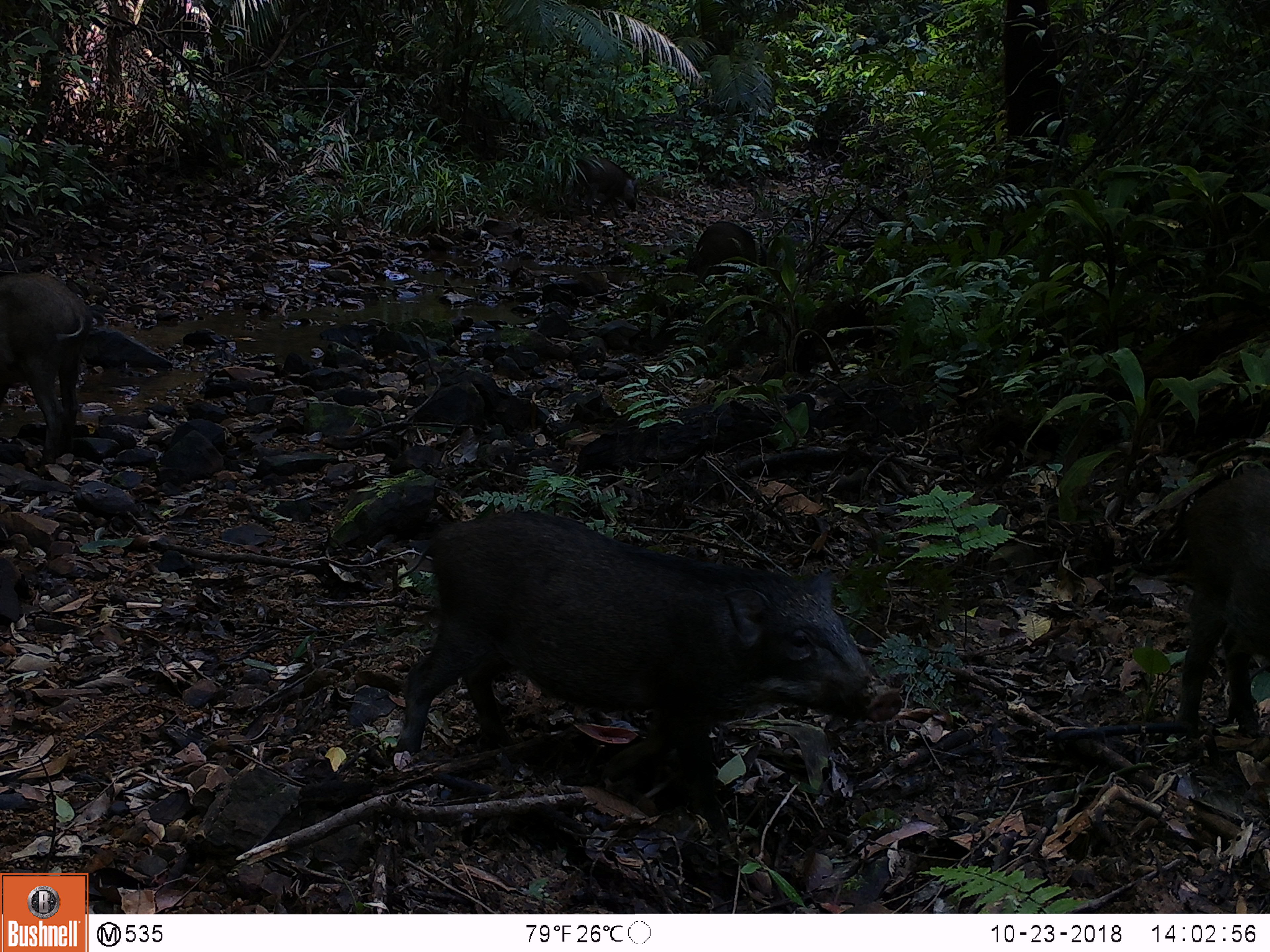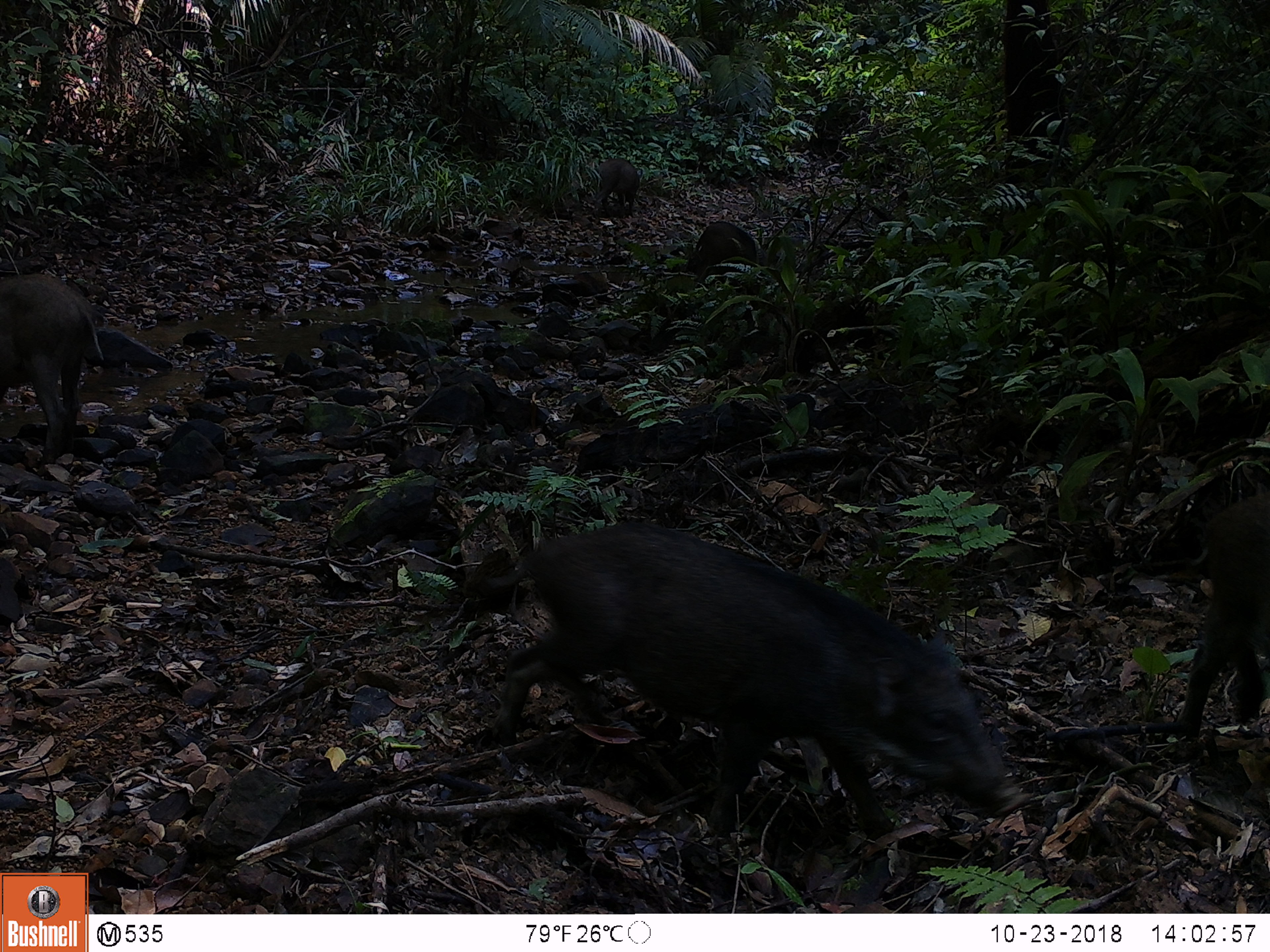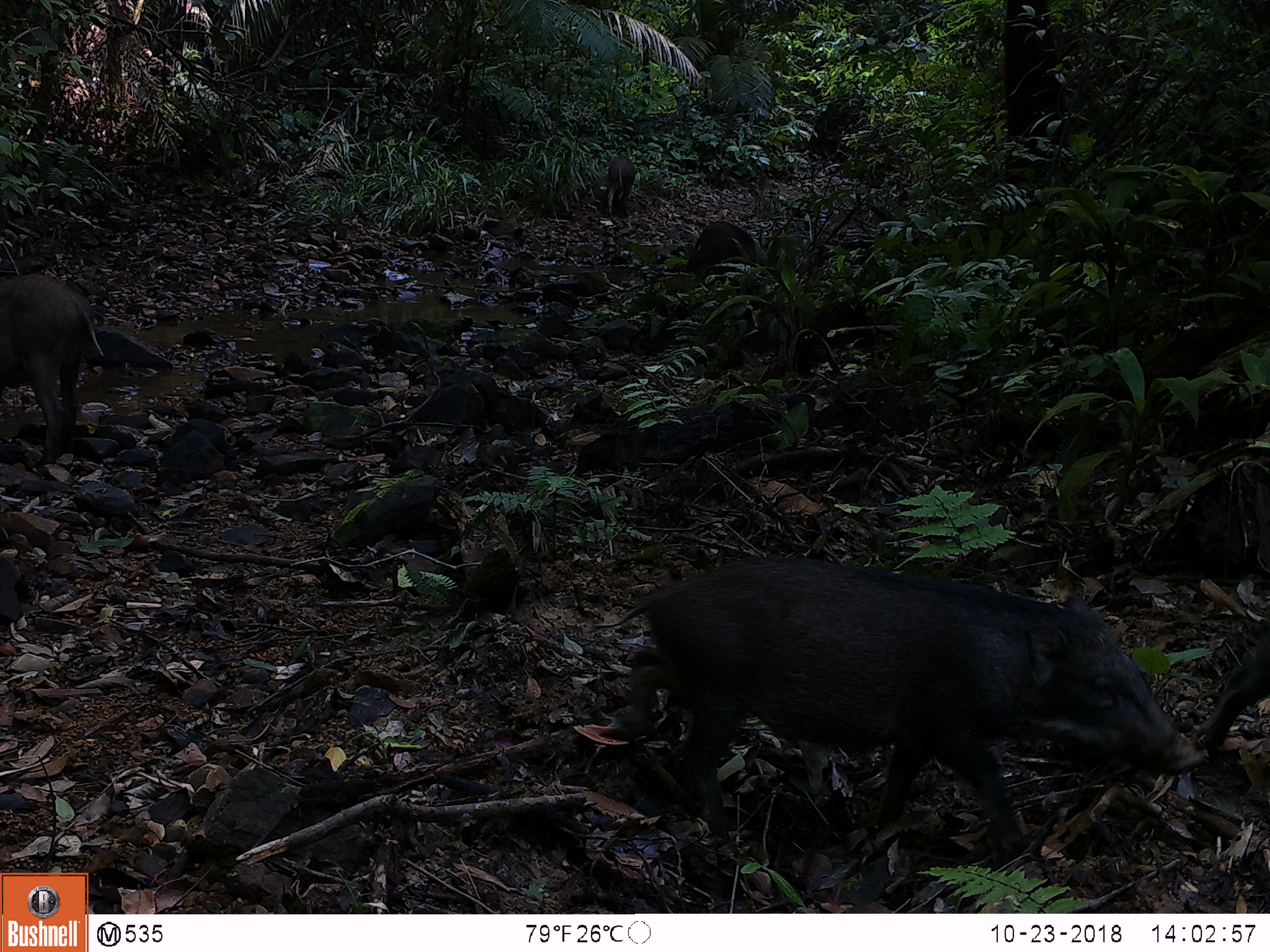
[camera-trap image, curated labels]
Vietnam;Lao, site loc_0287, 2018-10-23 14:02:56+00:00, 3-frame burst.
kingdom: Animalia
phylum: Chordata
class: Mammalia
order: Artiodactyla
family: Suidae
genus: Sus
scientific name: Sus scrofa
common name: eurasian wild pig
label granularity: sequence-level